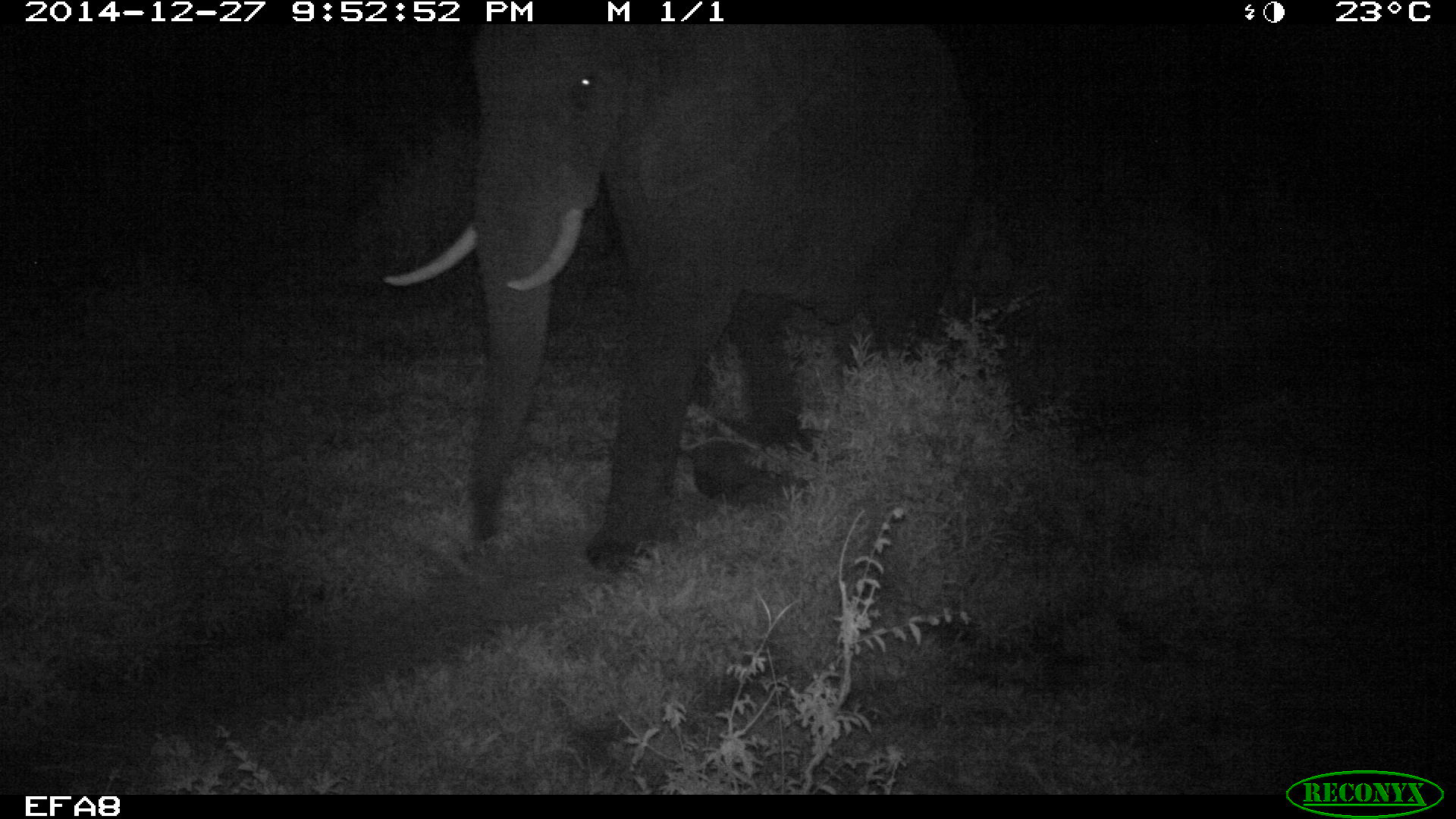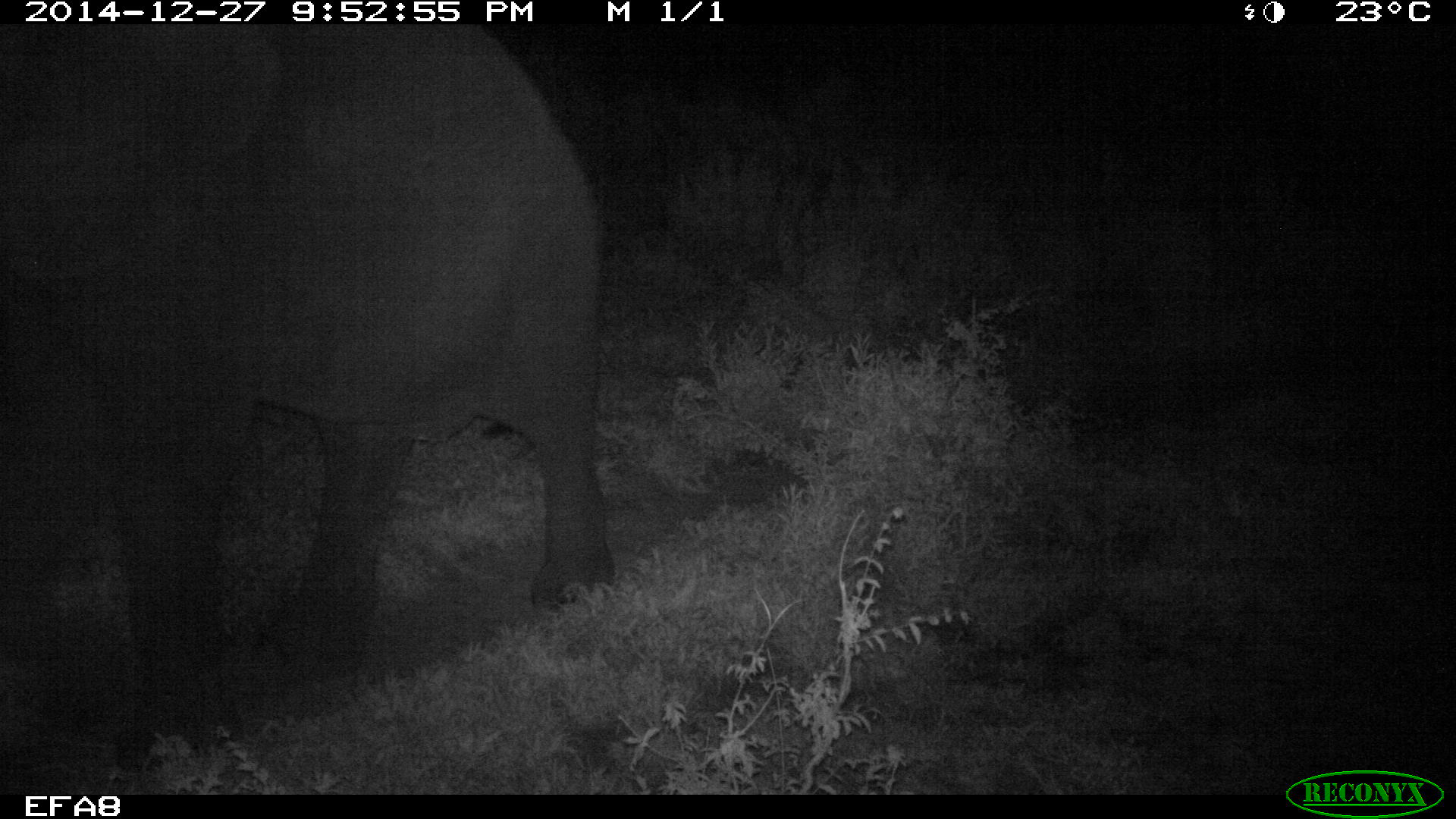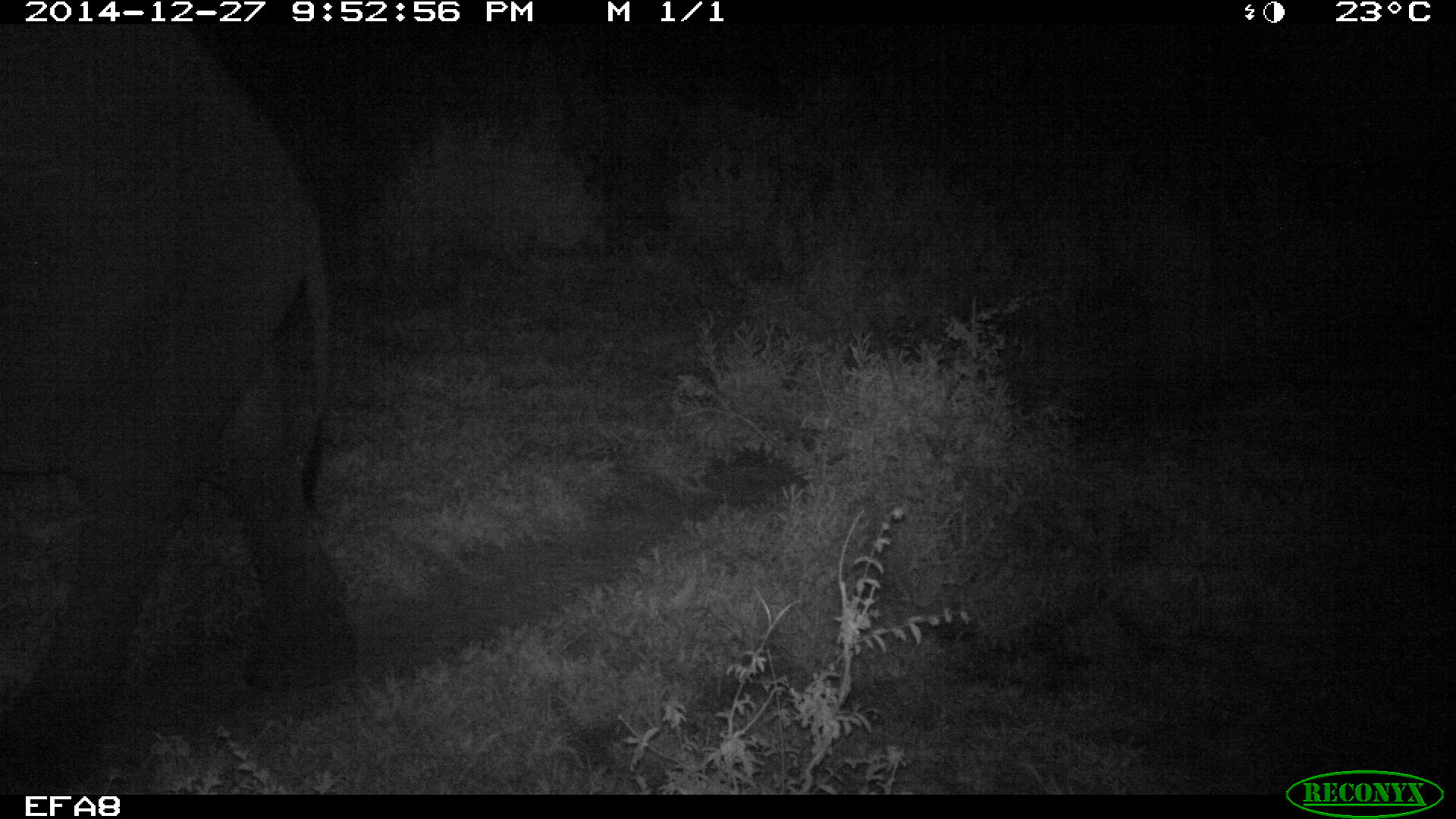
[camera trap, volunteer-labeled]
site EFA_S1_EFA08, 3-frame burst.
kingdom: Animalia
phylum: Chordata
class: Mammalia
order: Proboscidea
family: Elephantidae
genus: Loxodonta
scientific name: Loxodonta africana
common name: african bush elephant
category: elephant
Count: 1.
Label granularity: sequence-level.